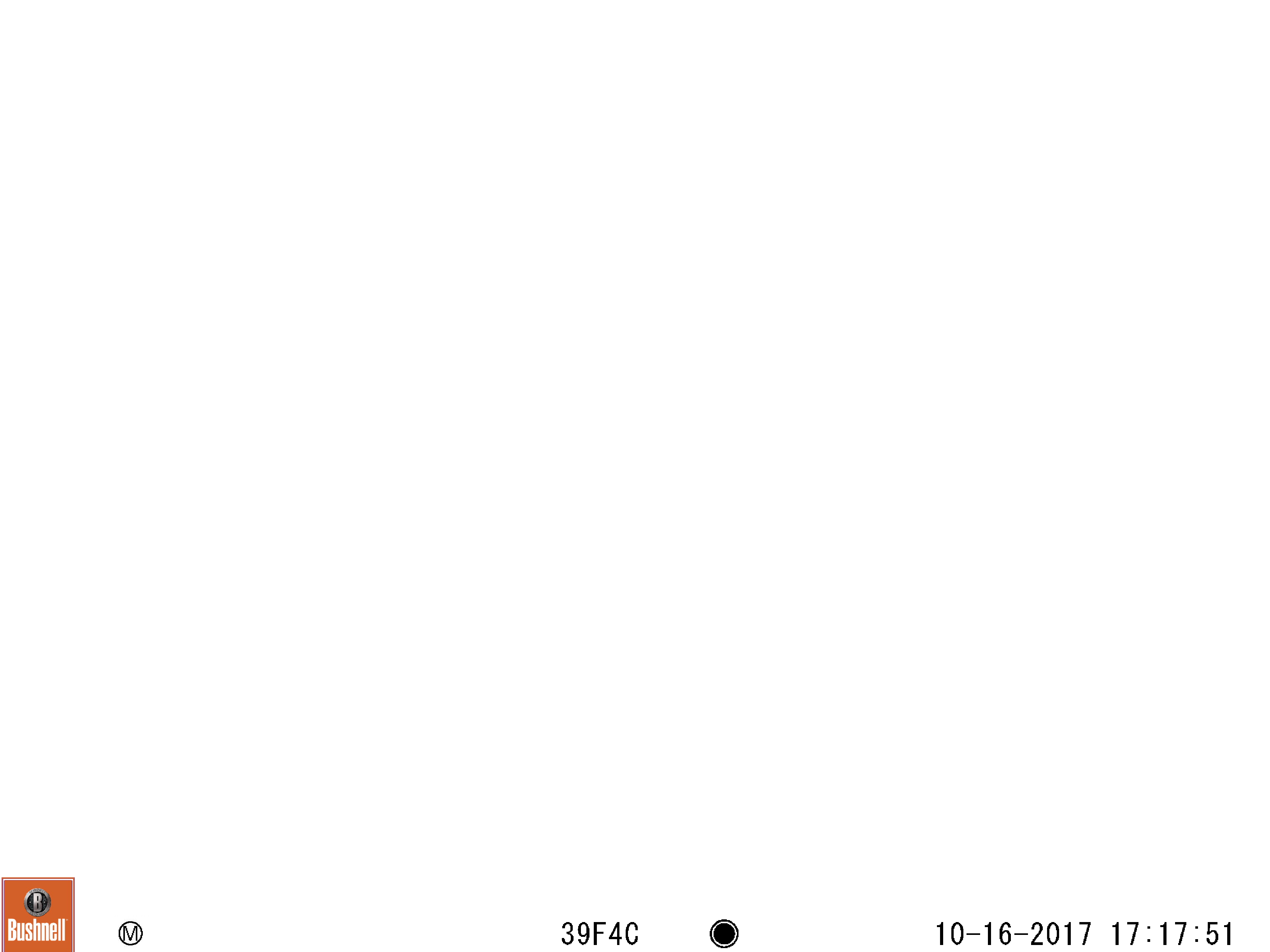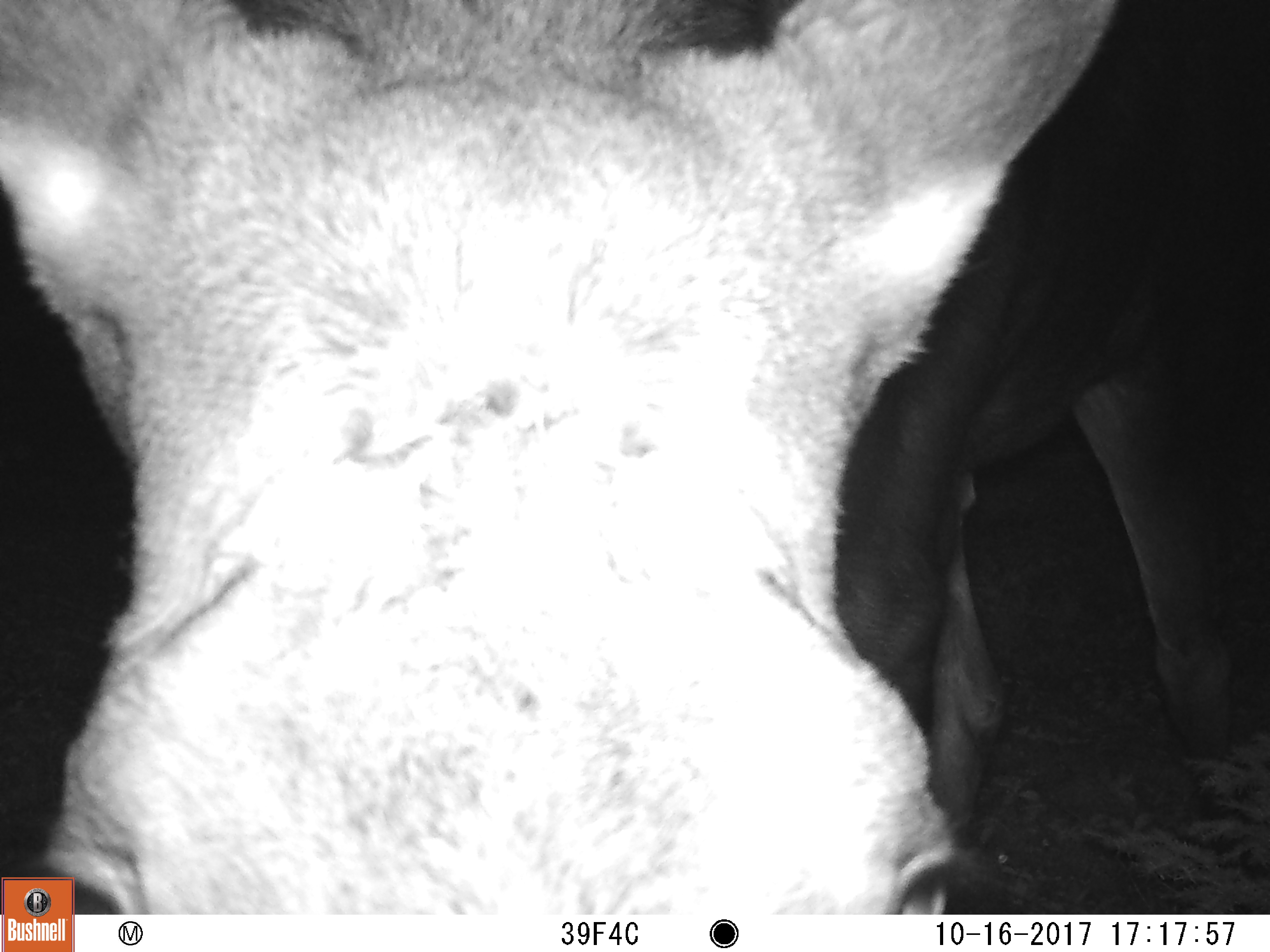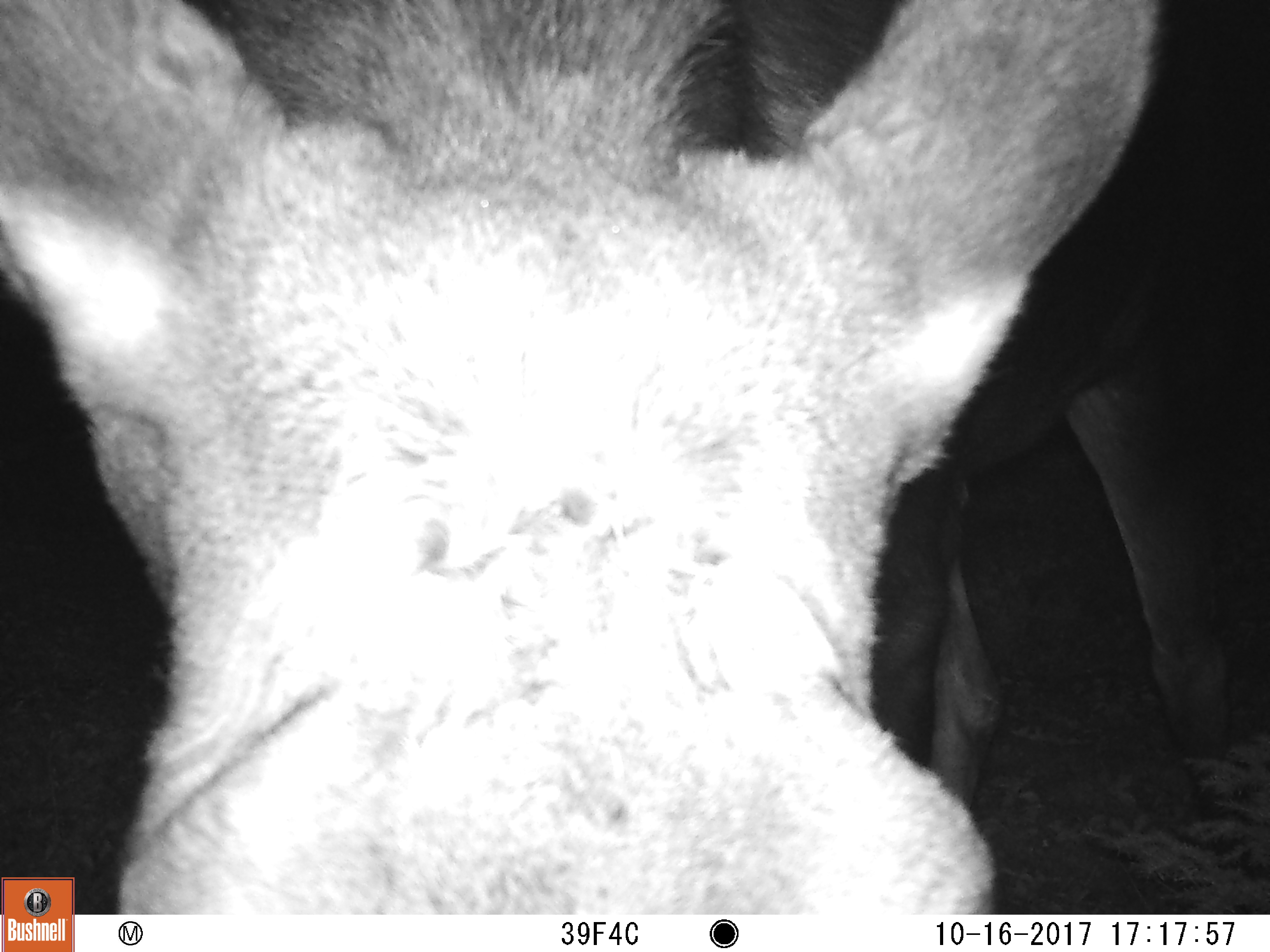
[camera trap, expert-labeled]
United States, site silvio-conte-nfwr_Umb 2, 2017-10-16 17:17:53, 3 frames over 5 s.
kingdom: Animalia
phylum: Chordata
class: Mammalia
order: Artiodactyla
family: Cervidae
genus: Alces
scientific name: Alces alces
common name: moose